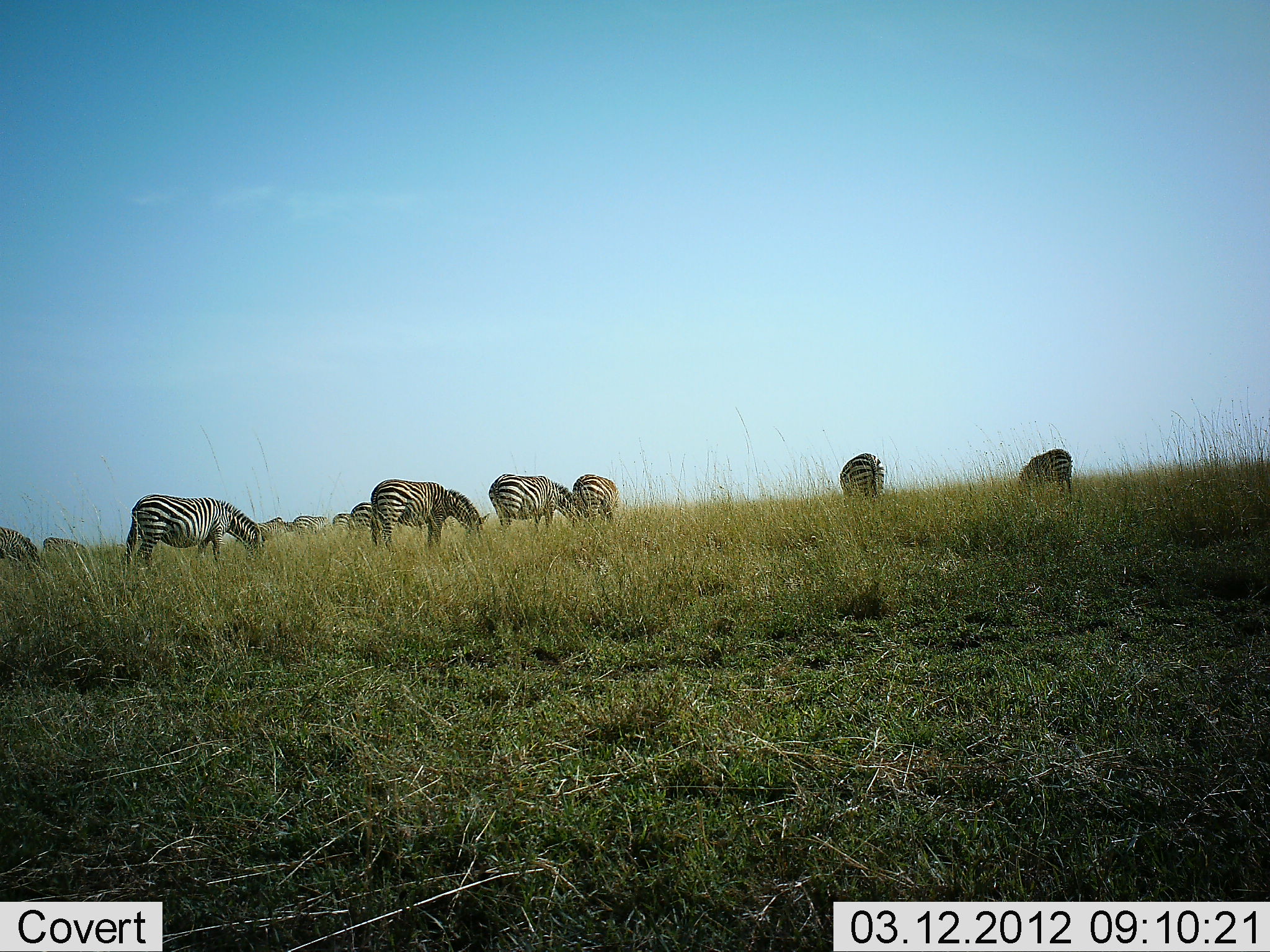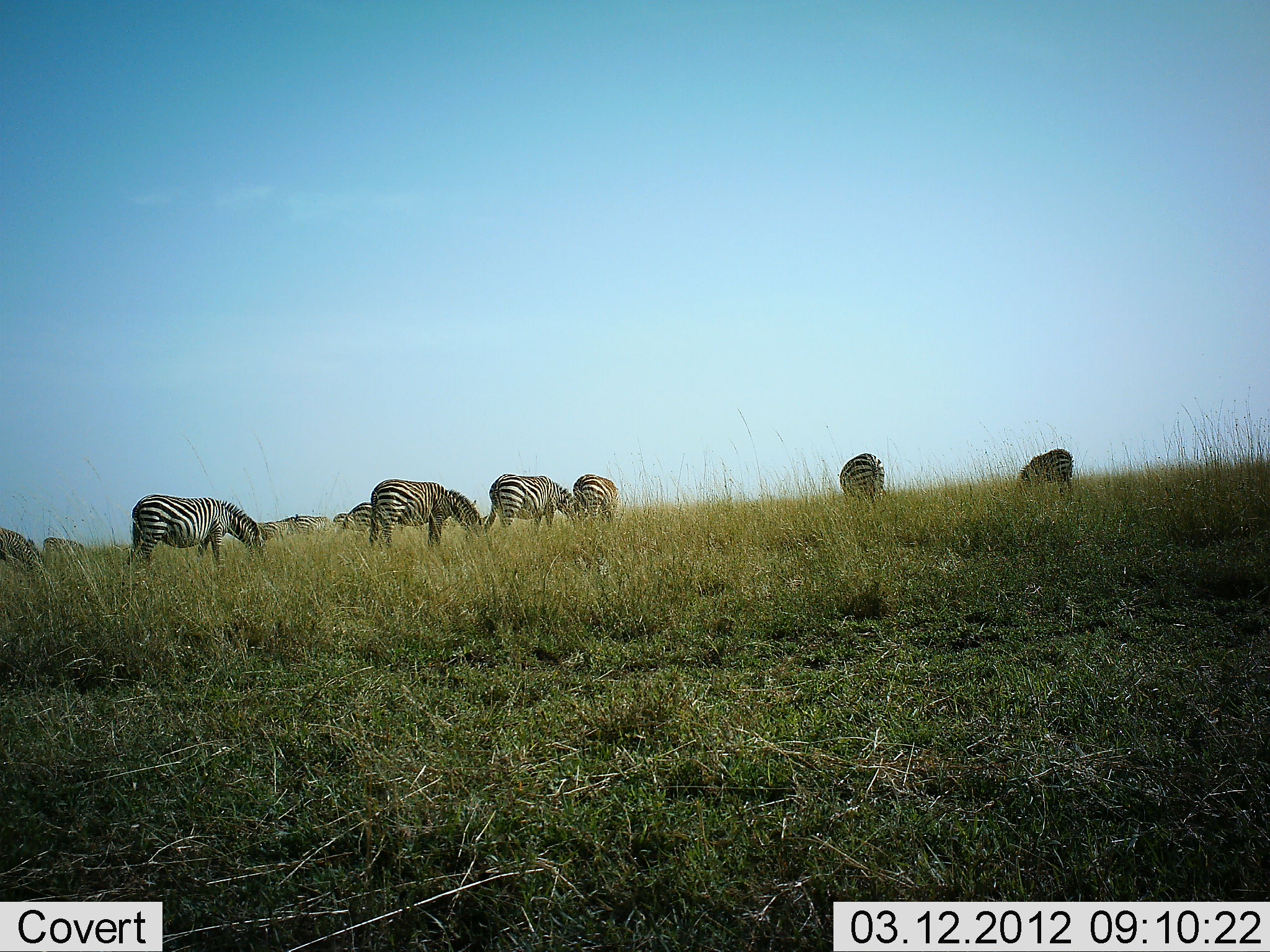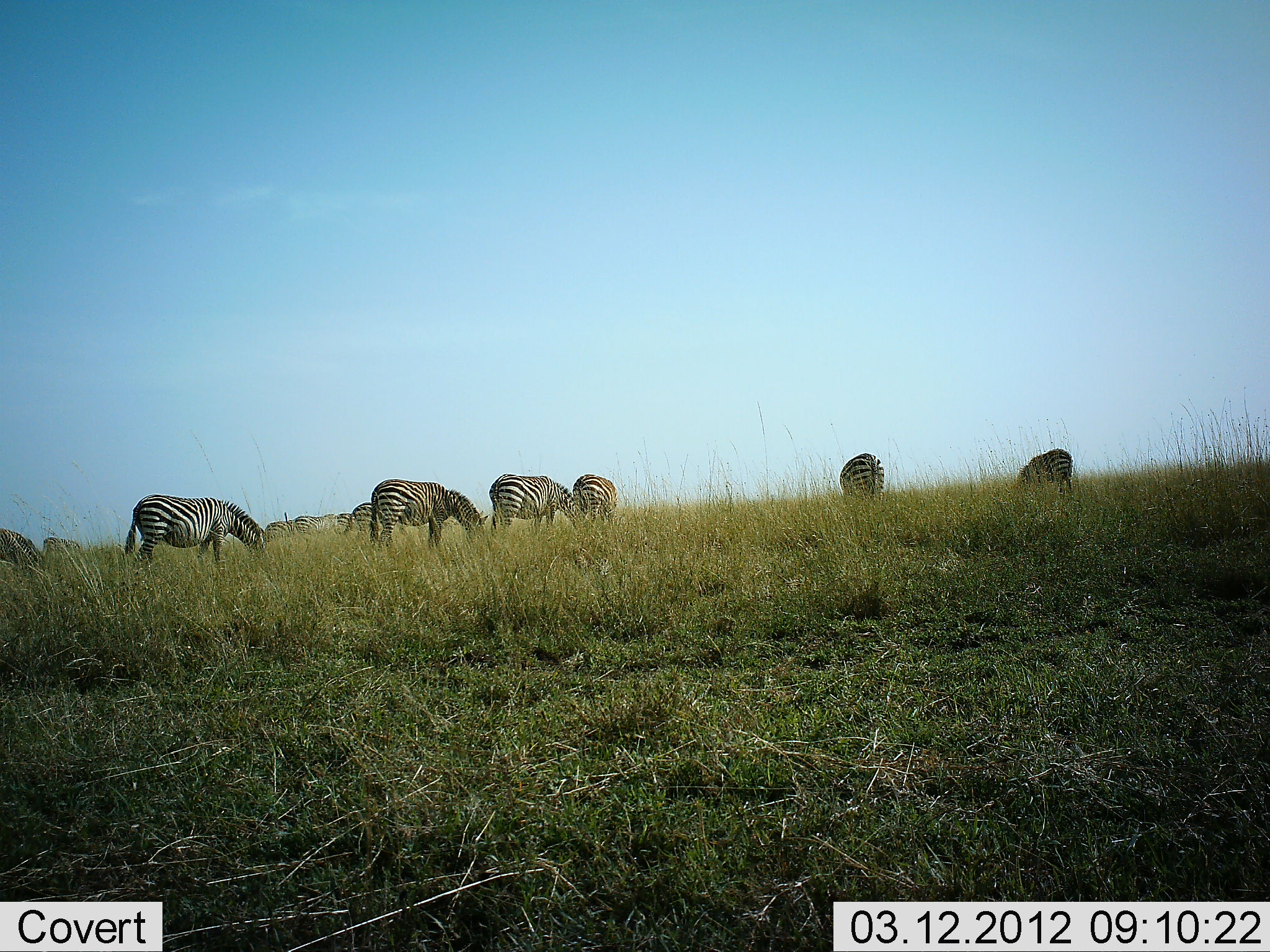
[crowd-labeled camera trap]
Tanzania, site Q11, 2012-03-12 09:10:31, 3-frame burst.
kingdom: Animalia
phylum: Chordata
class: Mammalia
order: Perissodactyla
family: Equidae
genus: Equus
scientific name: Equus quagga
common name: plains zebra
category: zebra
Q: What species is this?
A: Zebra (plains zebra) (Equus quagga).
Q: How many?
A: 11-50.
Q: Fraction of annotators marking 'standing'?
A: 19%.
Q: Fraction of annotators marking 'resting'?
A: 0%.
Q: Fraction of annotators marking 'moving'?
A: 6%.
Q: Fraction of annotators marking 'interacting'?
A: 0%.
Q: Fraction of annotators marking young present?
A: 6%.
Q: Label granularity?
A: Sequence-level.